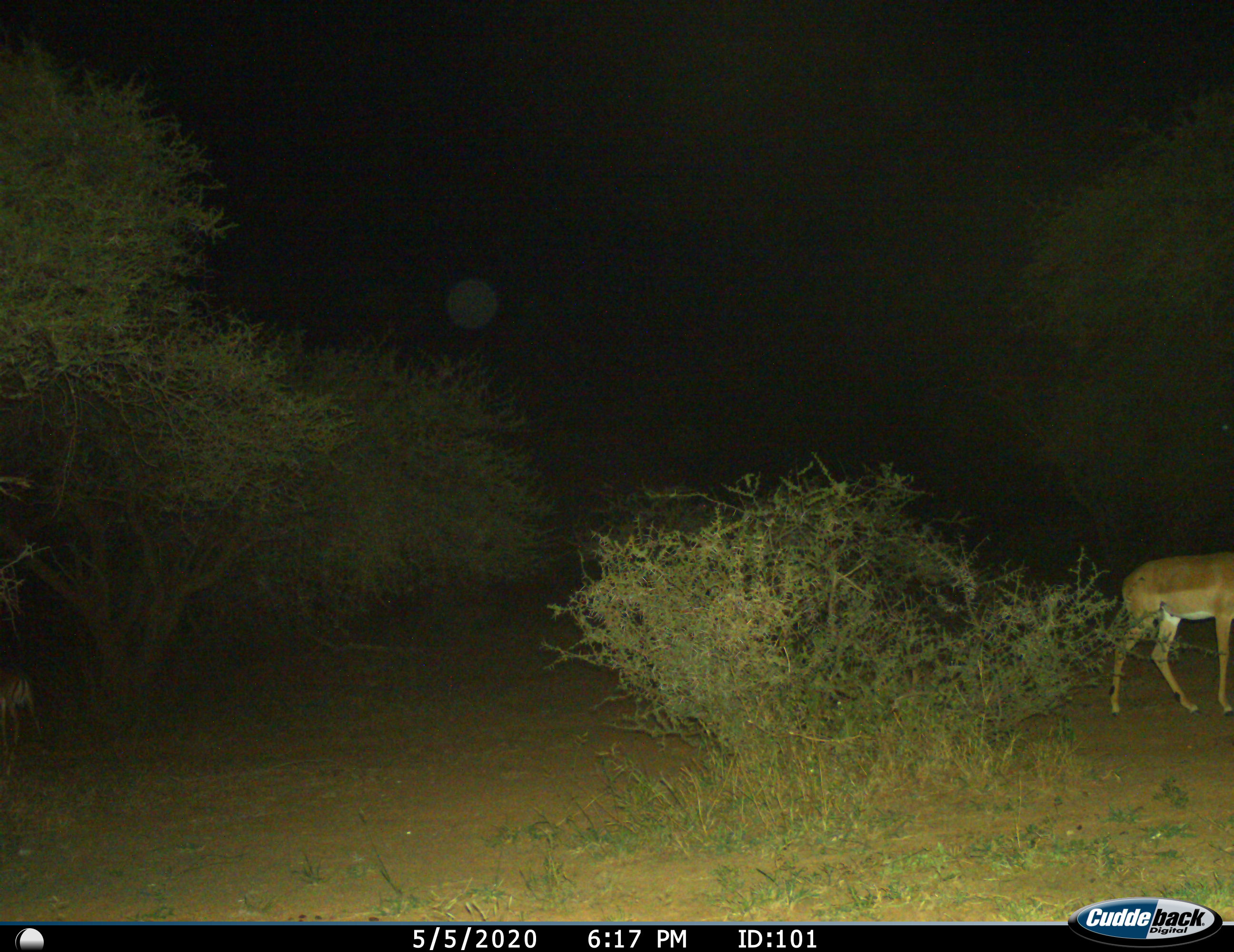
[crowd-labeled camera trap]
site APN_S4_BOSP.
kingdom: Animalia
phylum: Chordata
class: Mammalia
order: Artiodactyla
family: Bovidae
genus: Aepyceros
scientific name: Aepyceros melampus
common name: impala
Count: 2.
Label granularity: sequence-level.